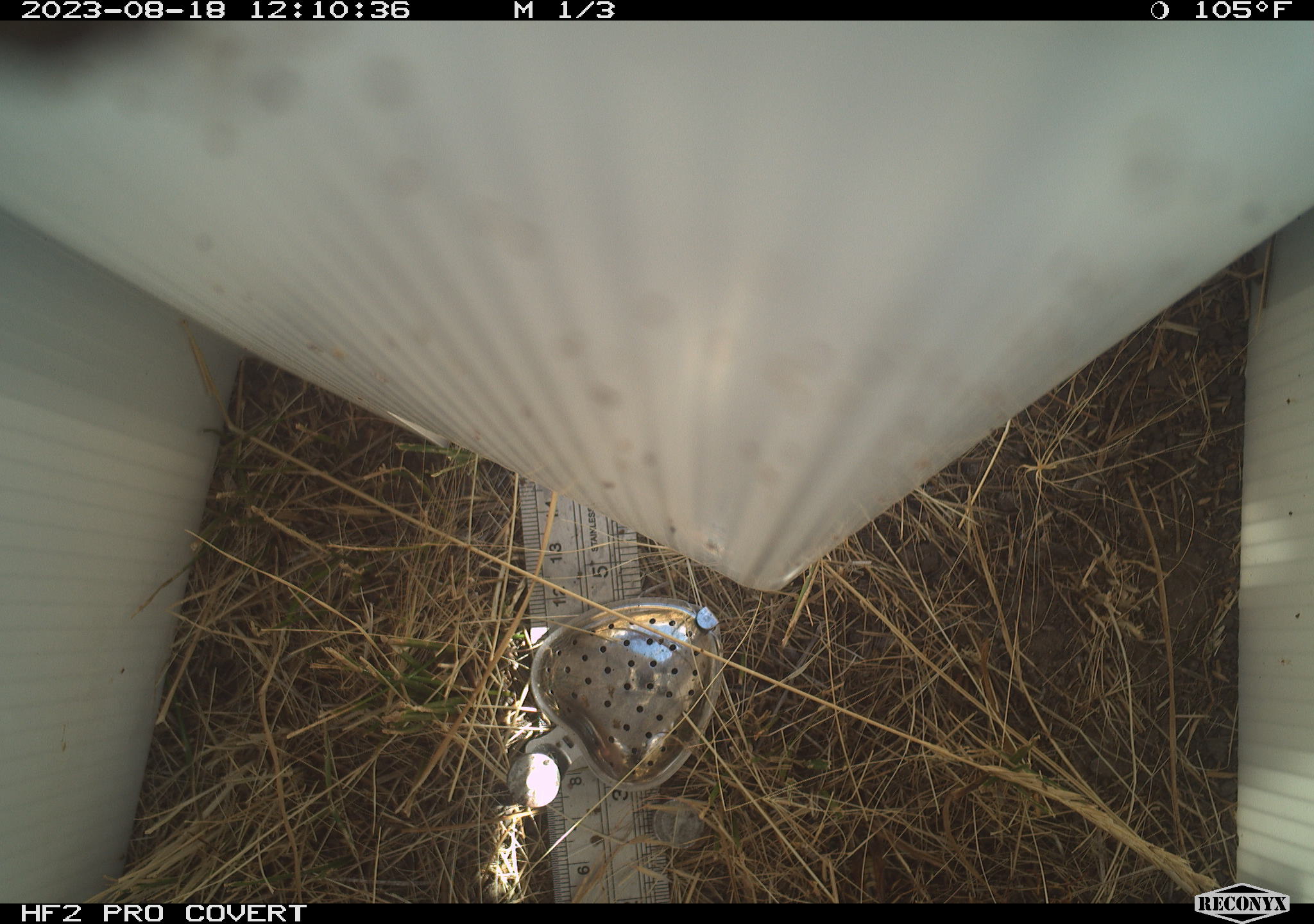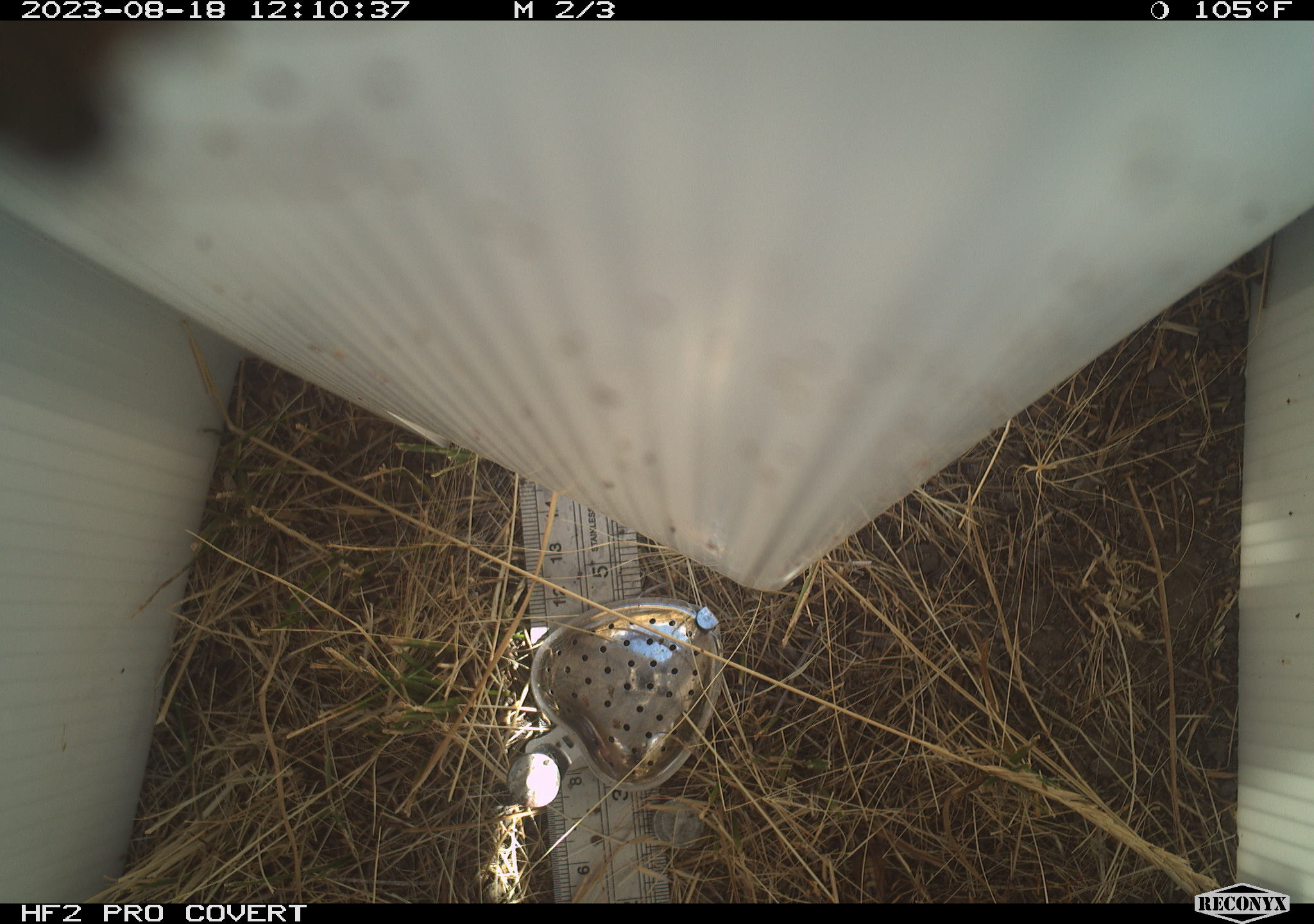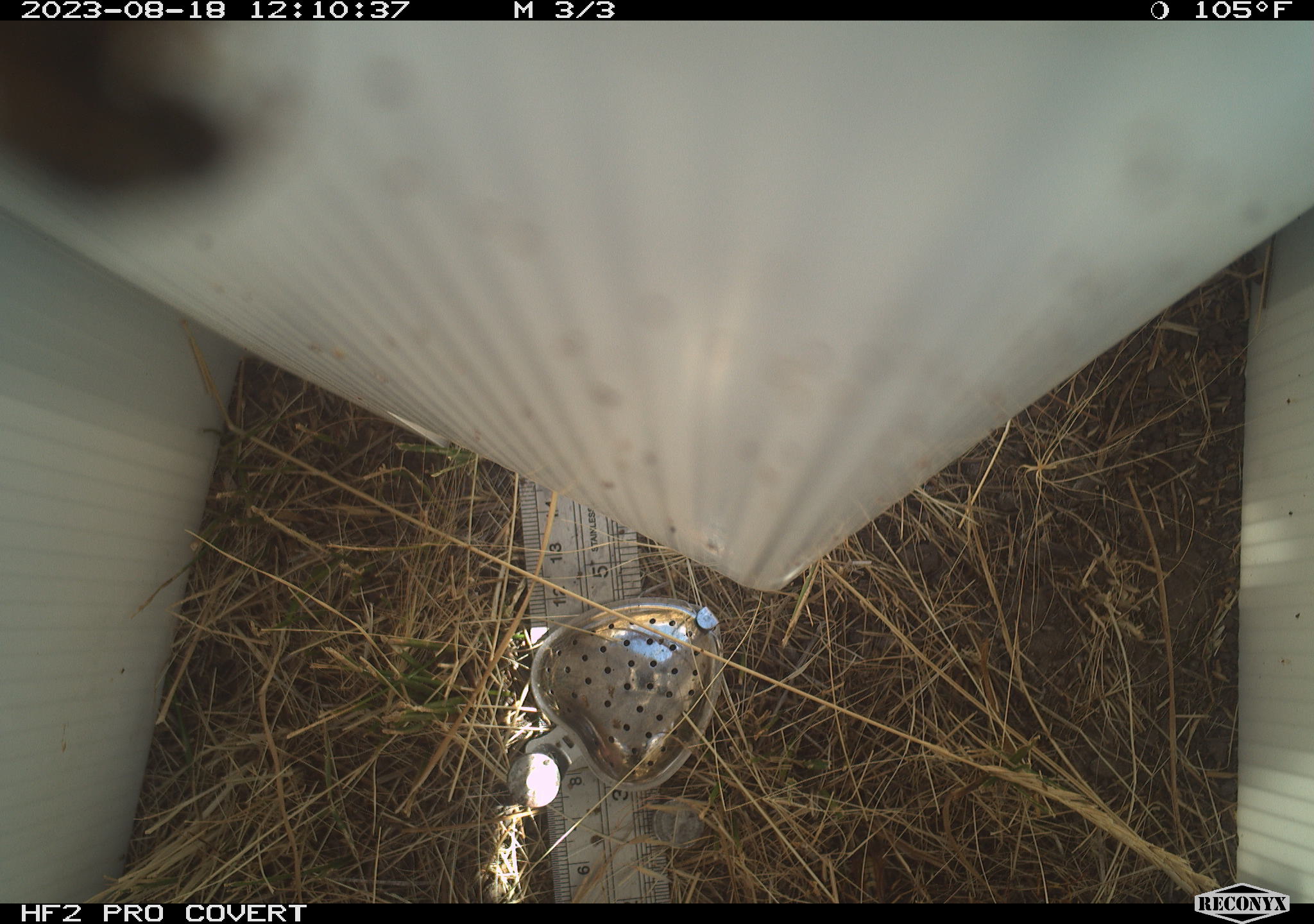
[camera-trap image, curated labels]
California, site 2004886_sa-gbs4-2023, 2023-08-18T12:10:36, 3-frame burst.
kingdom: Animalia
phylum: Arthropoda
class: Insecta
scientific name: Insecta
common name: insect